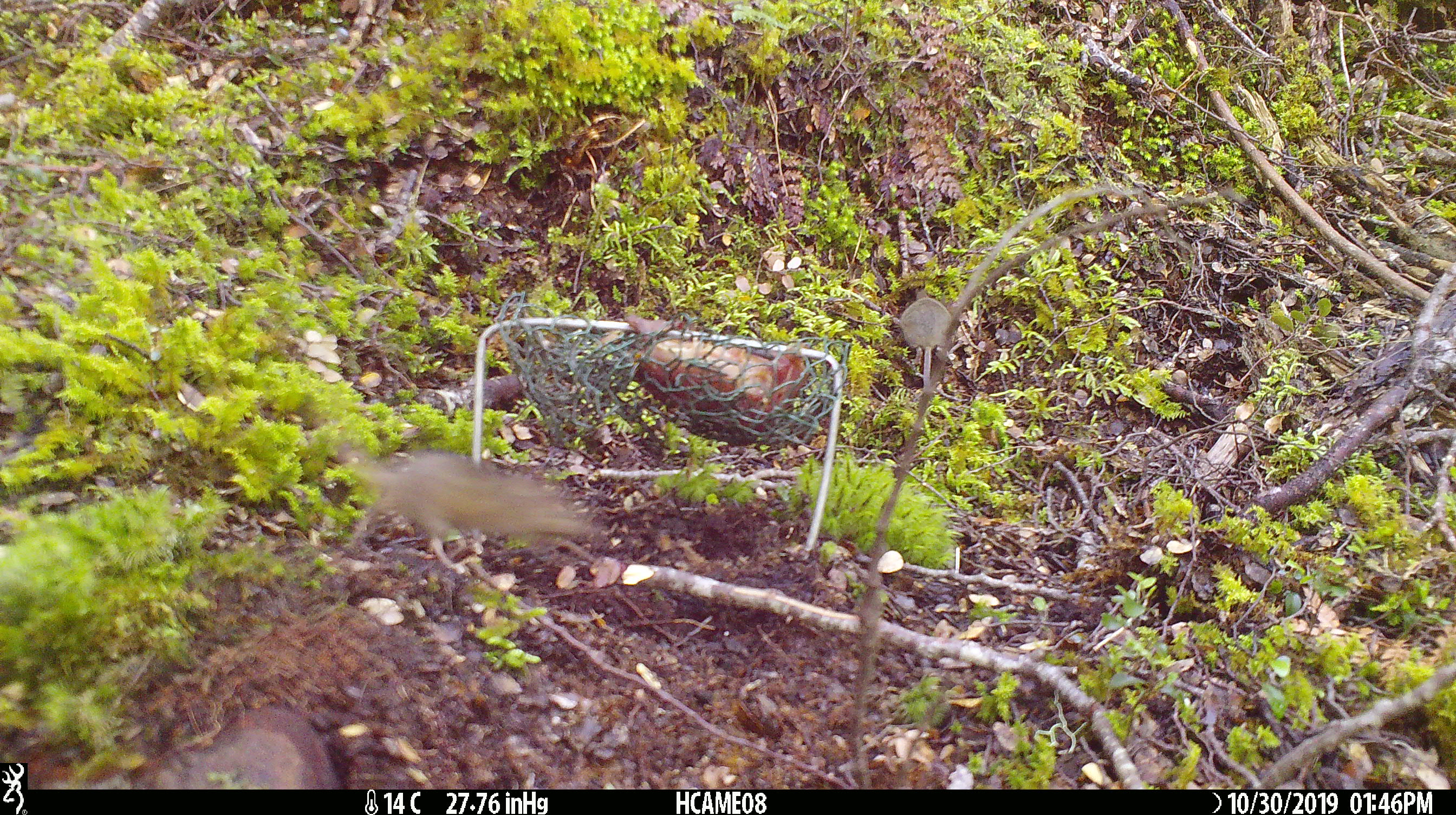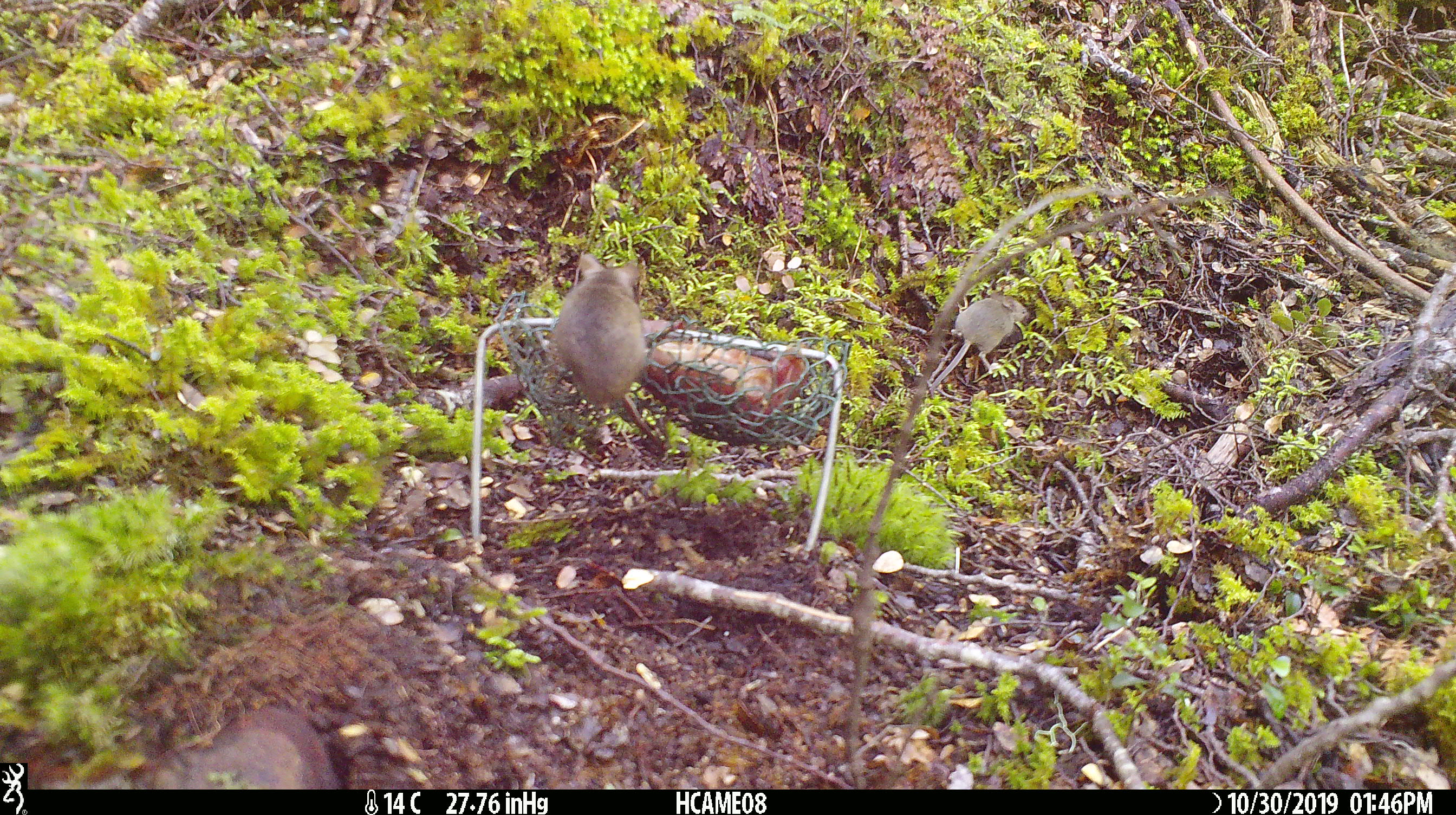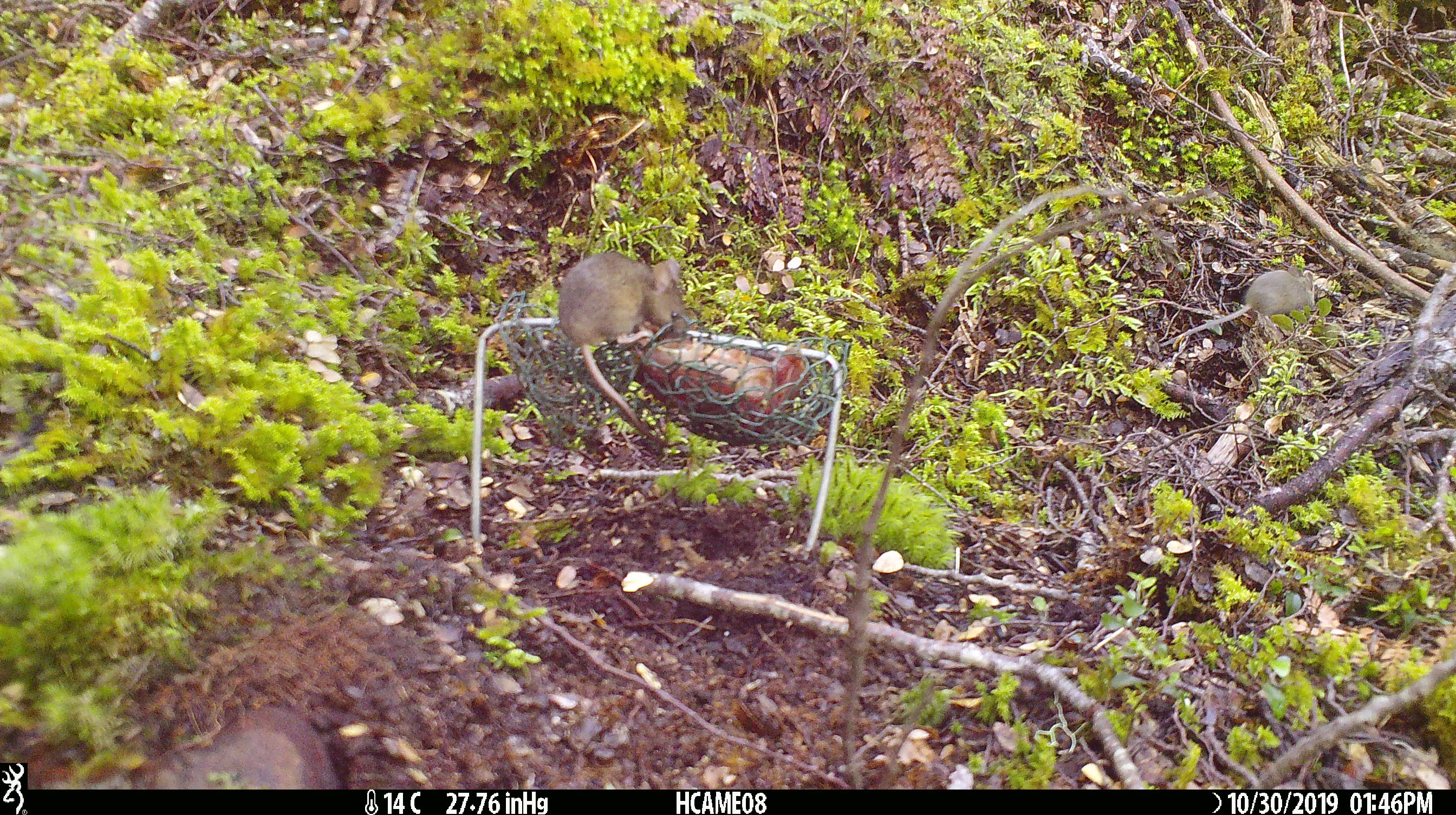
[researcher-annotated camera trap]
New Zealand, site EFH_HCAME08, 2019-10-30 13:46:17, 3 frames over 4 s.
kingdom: Animalia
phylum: Chordata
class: Mammalia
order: Rodentia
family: Muridae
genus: Mus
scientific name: Mus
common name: mouse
Mouse (Mus).